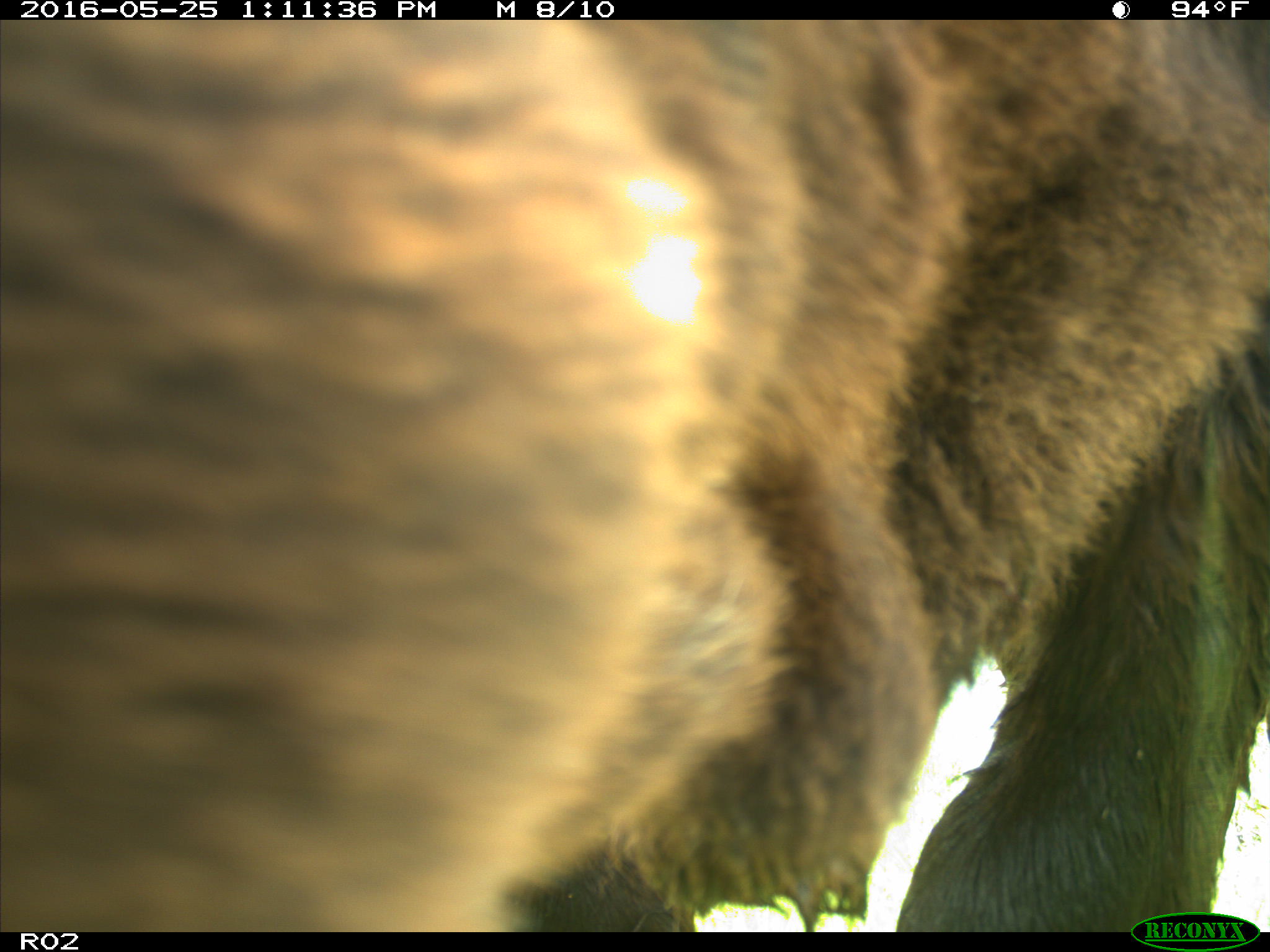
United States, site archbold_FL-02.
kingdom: Animalia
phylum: Chordata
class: Mammalia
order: Artiodactyla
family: Bovidae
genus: Bos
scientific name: Bos taurus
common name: domestic cow